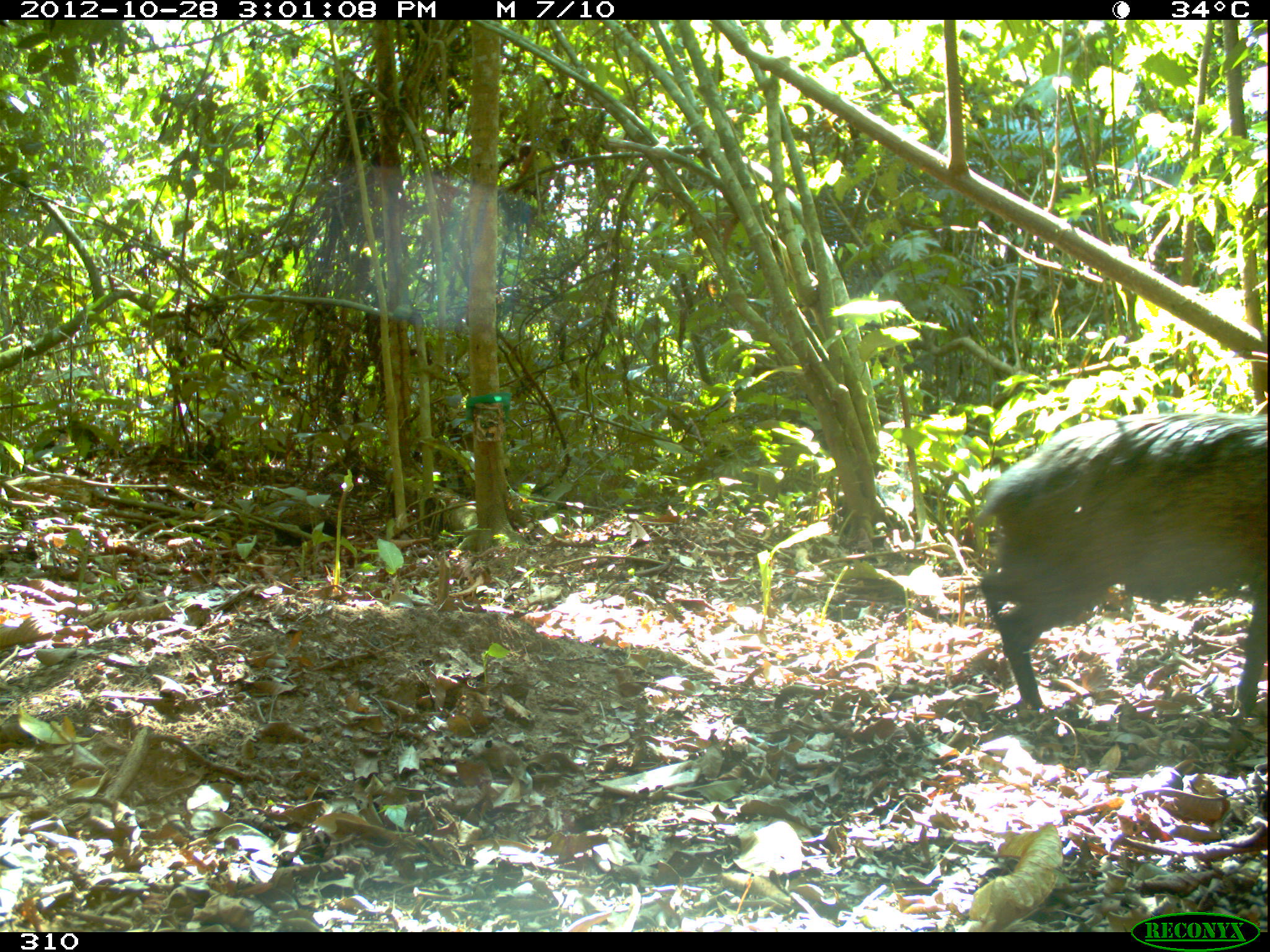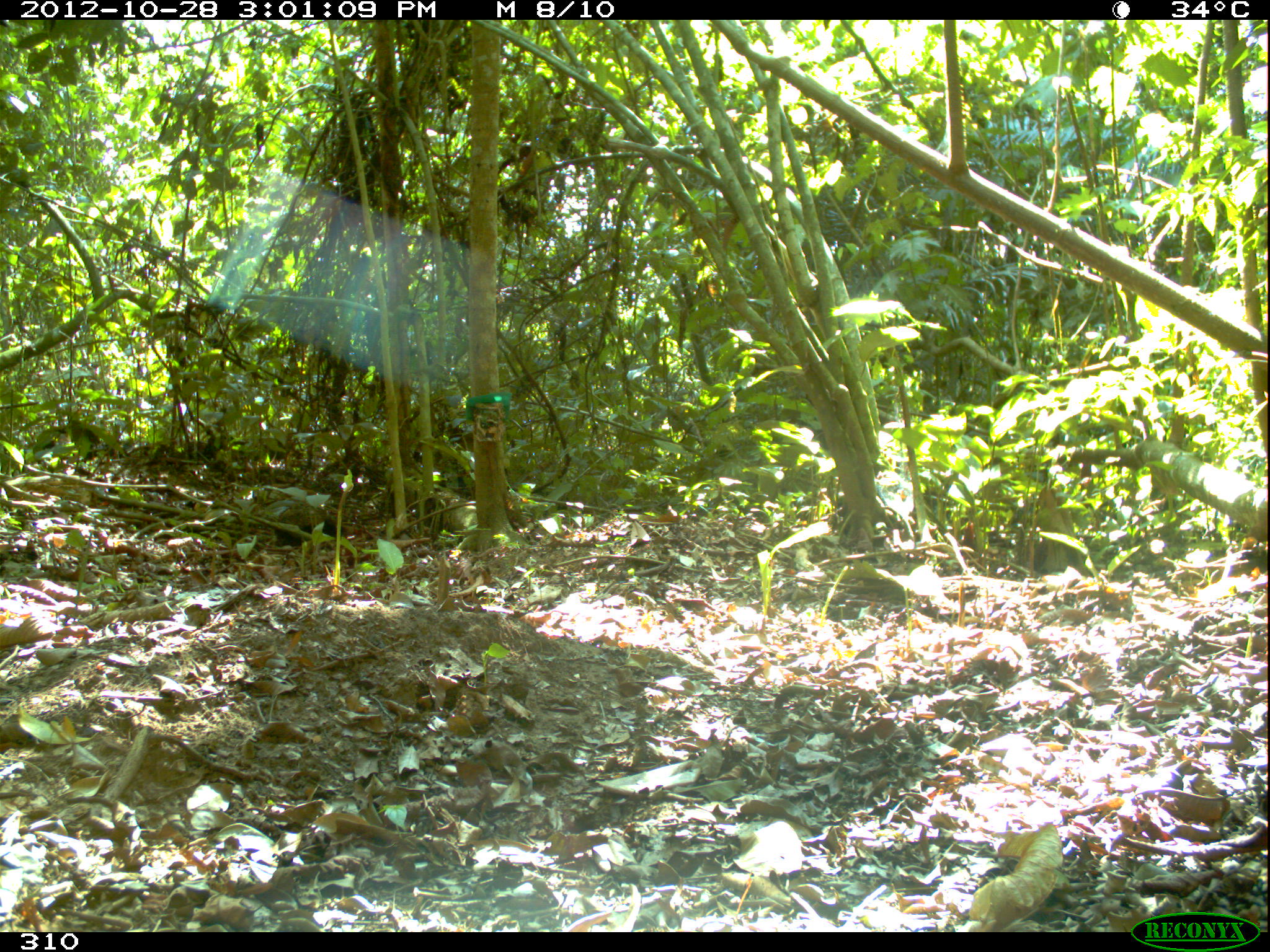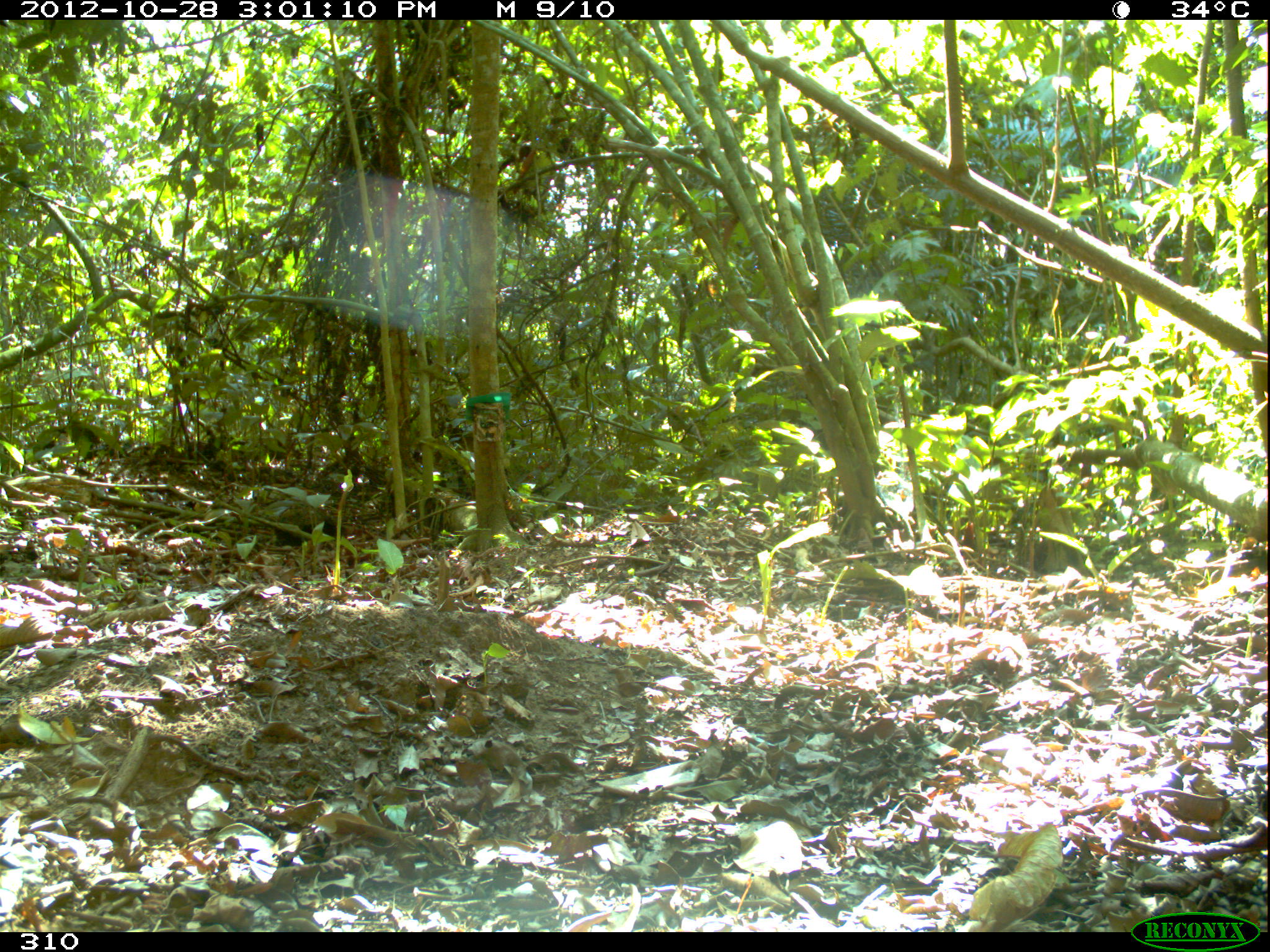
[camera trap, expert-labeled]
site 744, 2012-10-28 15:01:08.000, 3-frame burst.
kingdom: Animalia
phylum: Chordata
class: Mammalia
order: Artiodactyla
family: Tayassuidae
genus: Pecari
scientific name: Pecari tajacu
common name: collared peccary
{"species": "Pecari tajacu (collared peccary)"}